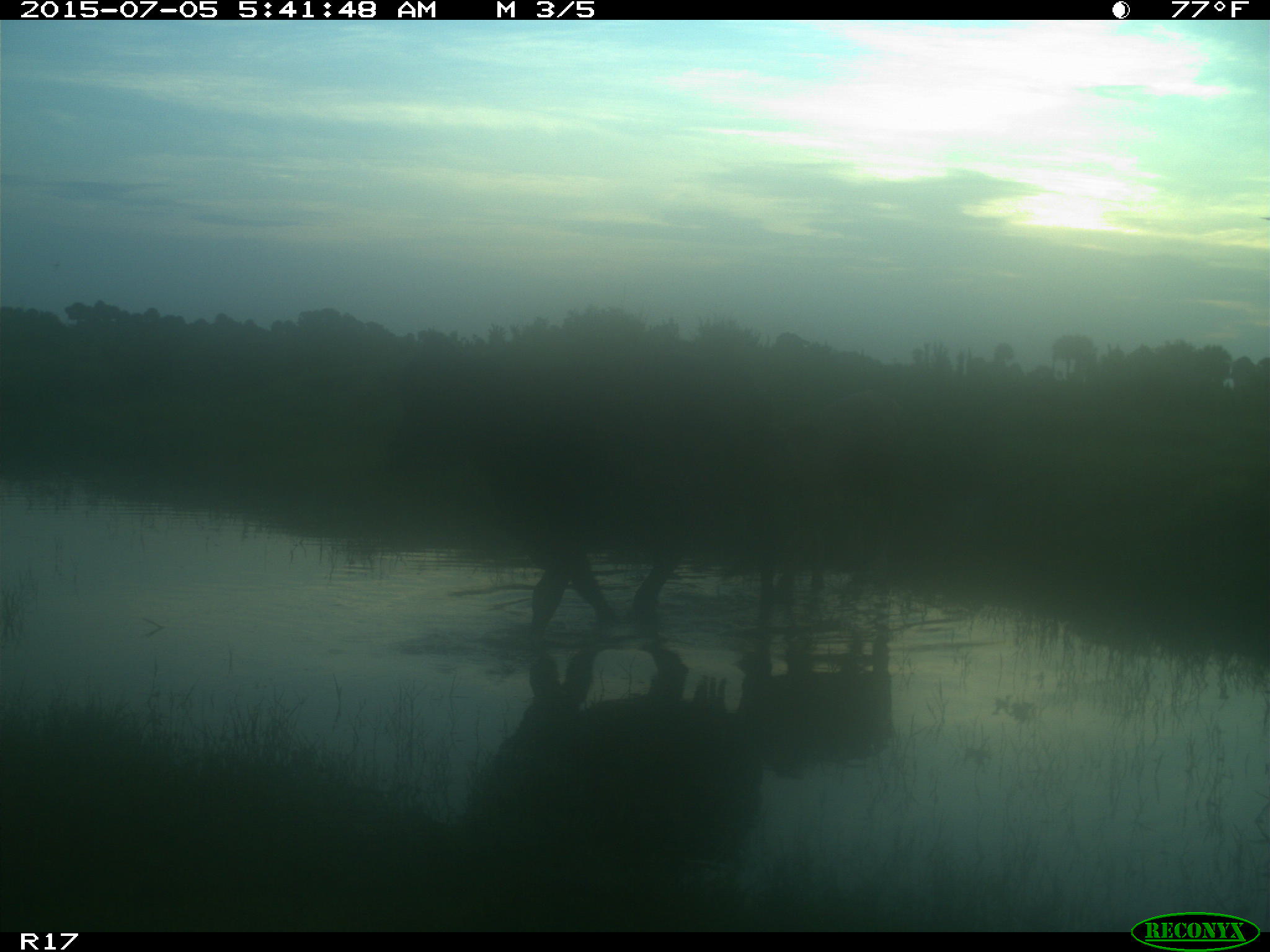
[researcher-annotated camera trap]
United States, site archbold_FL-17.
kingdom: Animalia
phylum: Chordata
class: Mammalia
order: Artiodactyla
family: Bovidae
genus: Bos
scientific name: Bos taurus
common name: domestic cow